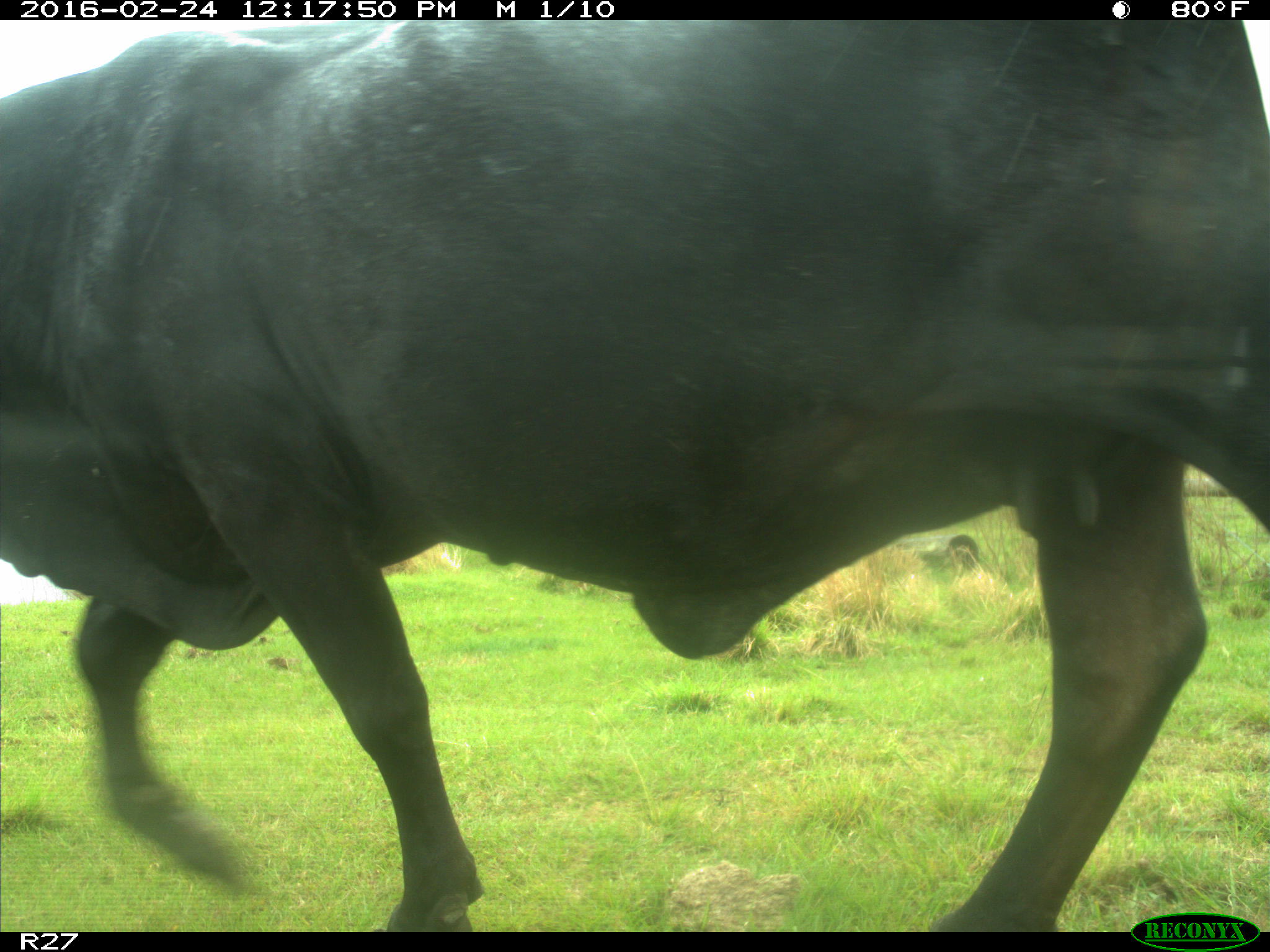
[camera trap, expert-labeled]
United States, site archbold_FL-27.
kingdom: Animalia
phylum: Chordata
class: Mammalia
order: Artiodactyla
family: Bovidae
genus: Bos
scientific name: Bos taurus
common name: domestic cow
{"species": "Bos taurus (domestic cow)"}